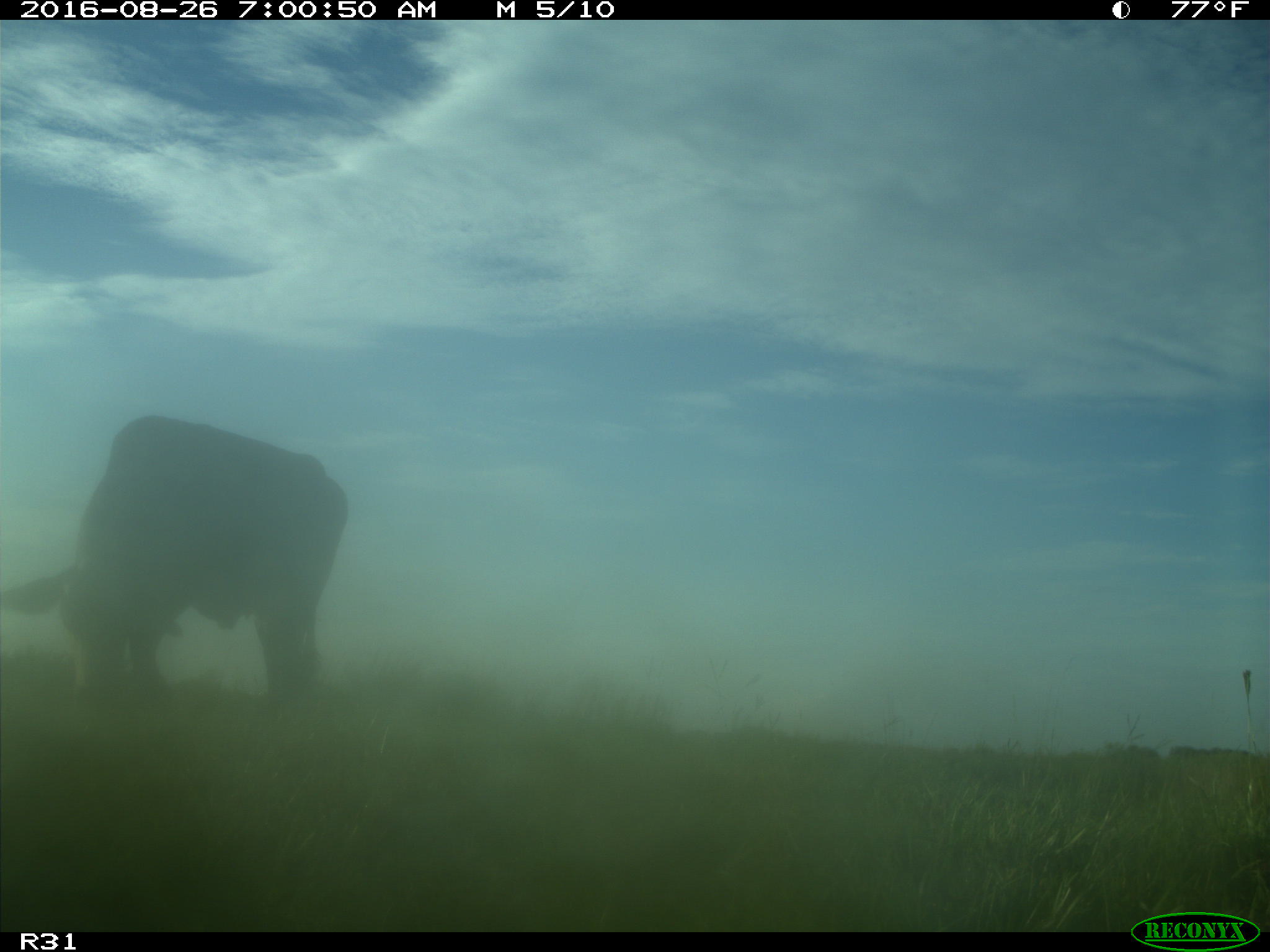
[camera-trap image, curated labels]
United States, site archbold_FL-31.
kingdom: Animalia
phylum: Chordata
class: Mammalia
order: Artiodactyla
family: Bovidae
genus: Bos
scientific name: Bos taurus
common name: domestic cow